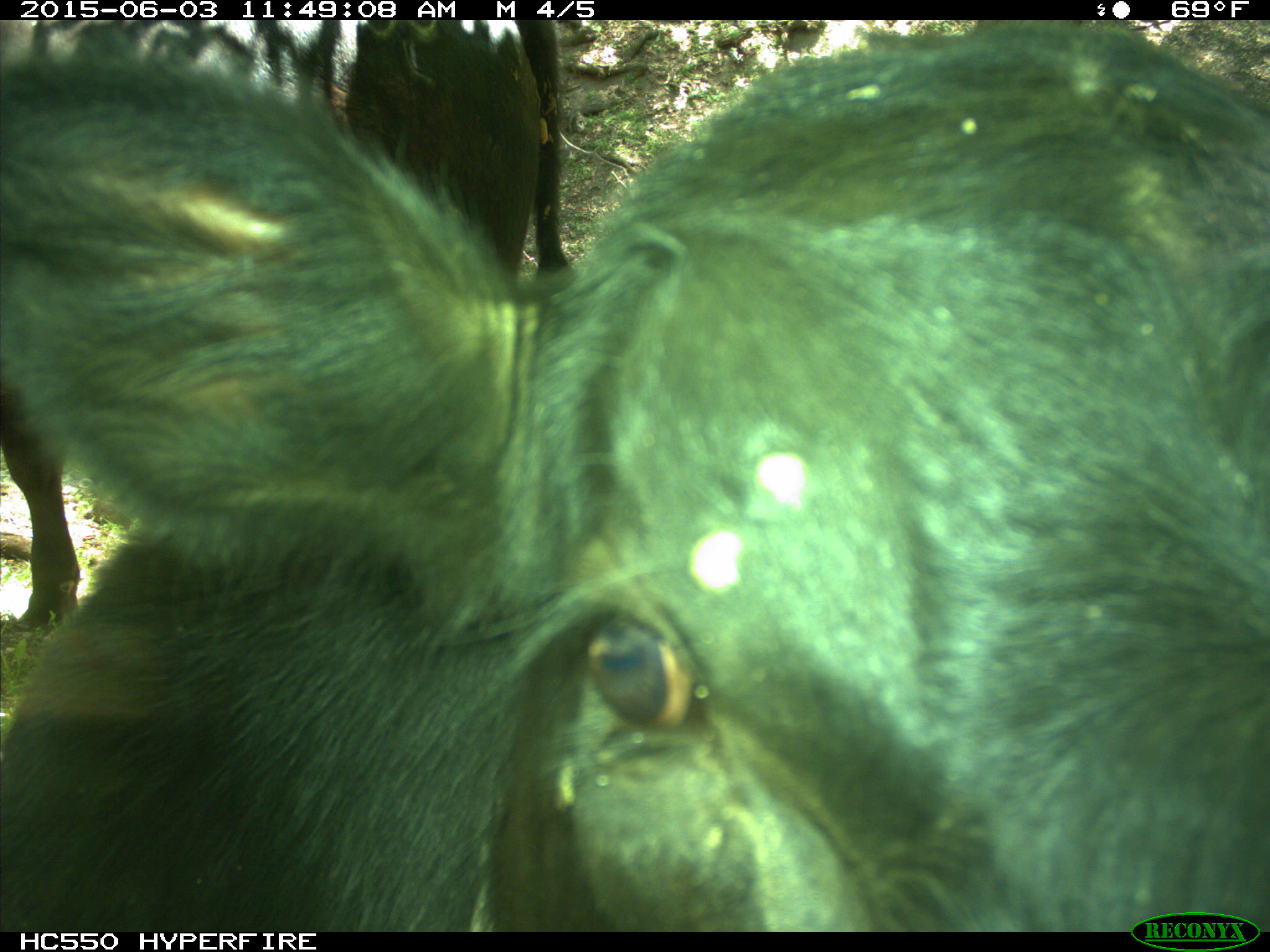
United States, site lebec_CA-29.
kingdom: Animalia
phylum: Chordata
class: Mammalia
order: Artiodactyla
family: Bovidae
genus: Bos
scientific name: Bos taurus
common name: domestic cow